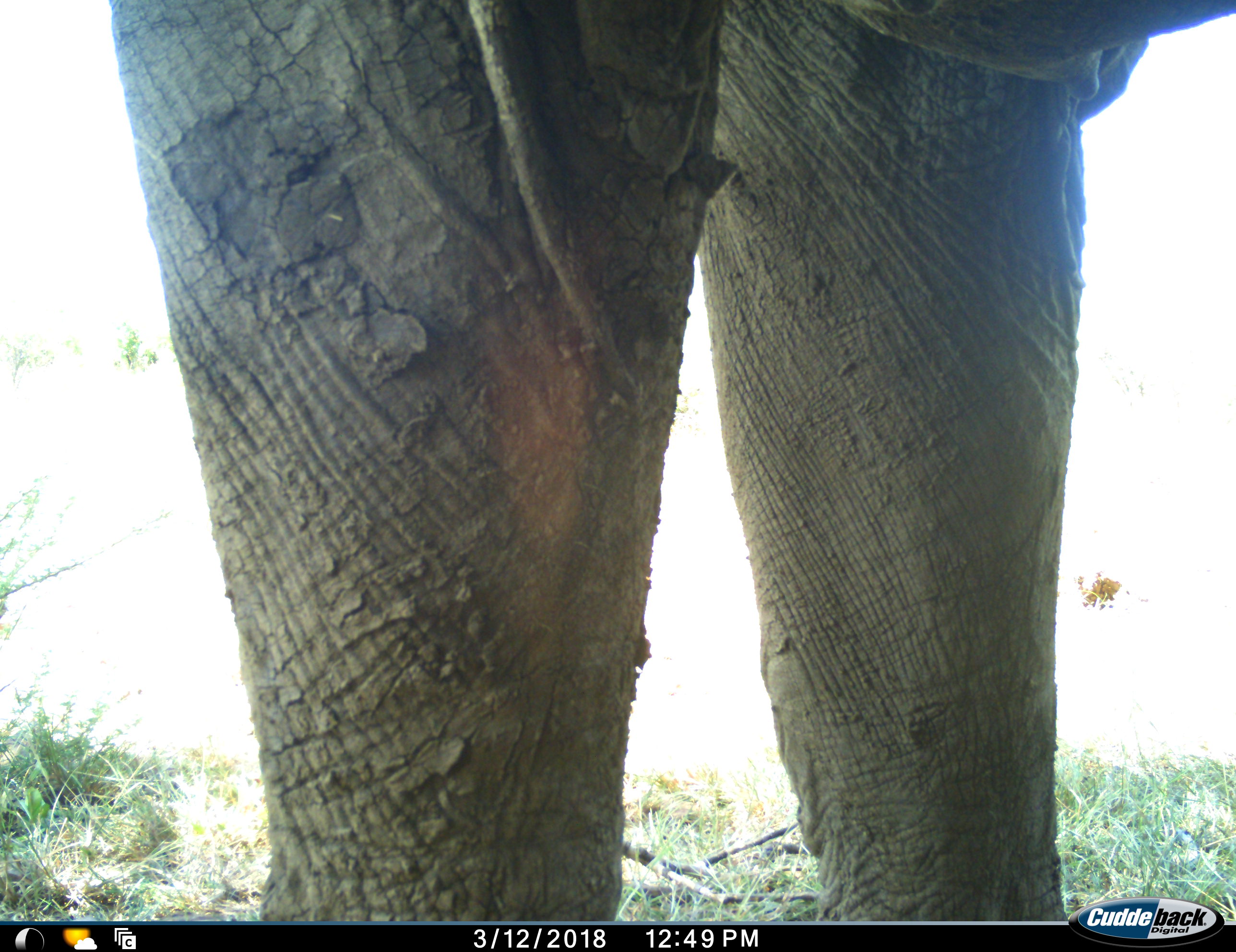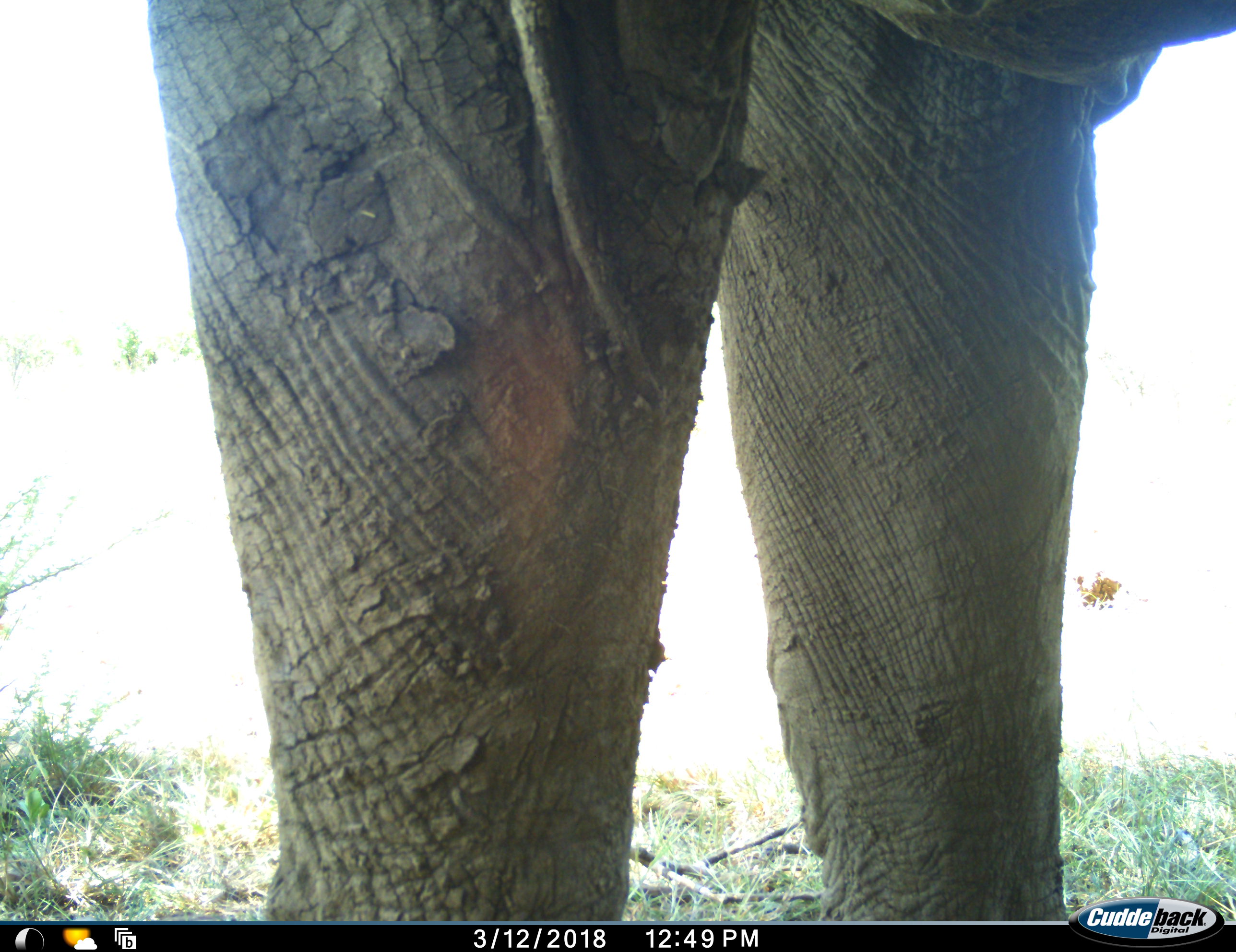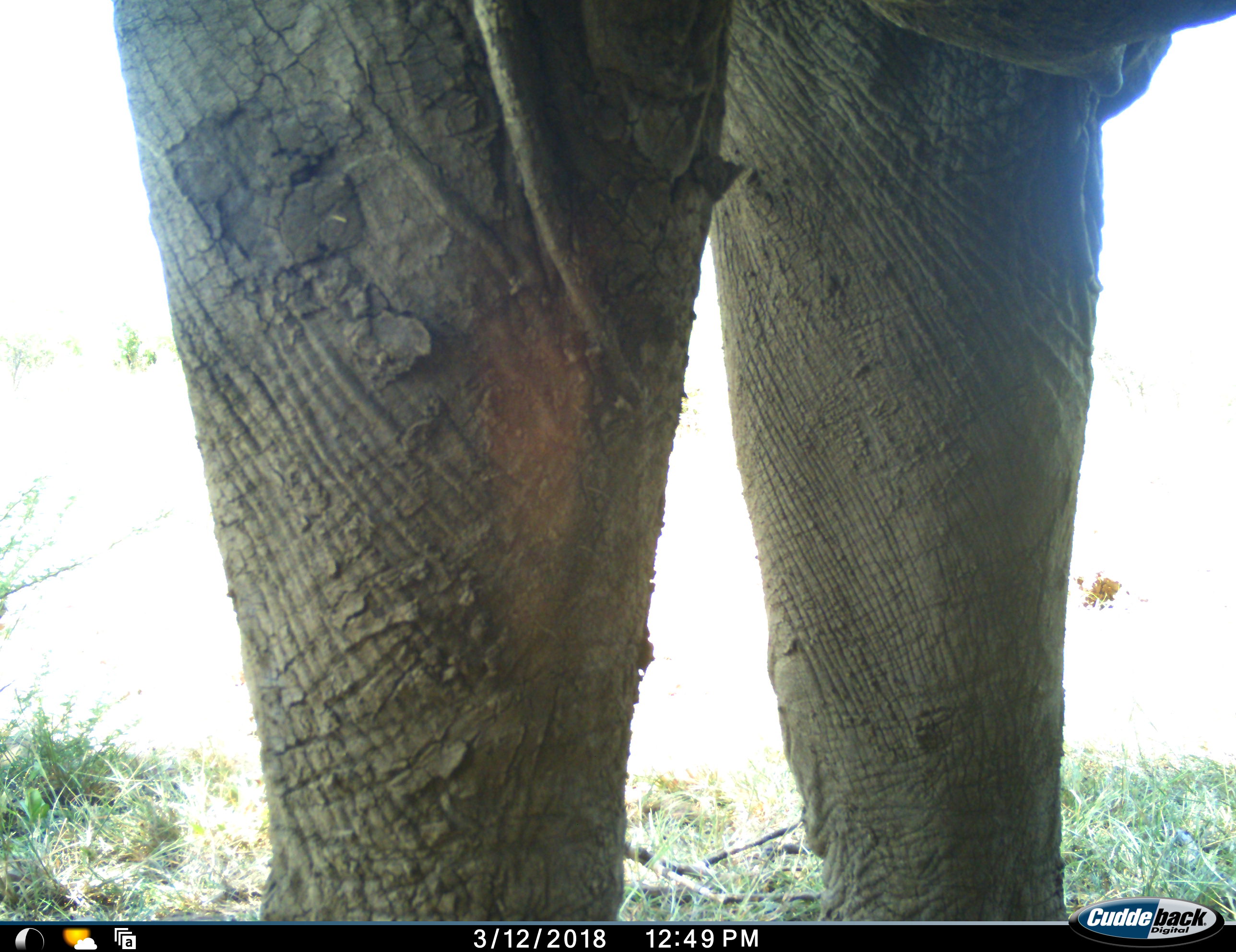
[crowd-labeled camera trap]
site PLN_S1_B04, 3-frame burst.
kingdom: Animalia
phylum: Chordata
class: Mammalia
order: Proboscidea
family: Elephantidae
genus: Loxodonta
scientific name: Loxodonta africana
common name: african bush elephant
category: elephant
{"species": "elephant (african bush elephant) (Loxodonta africana)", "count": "1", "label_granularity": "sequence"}